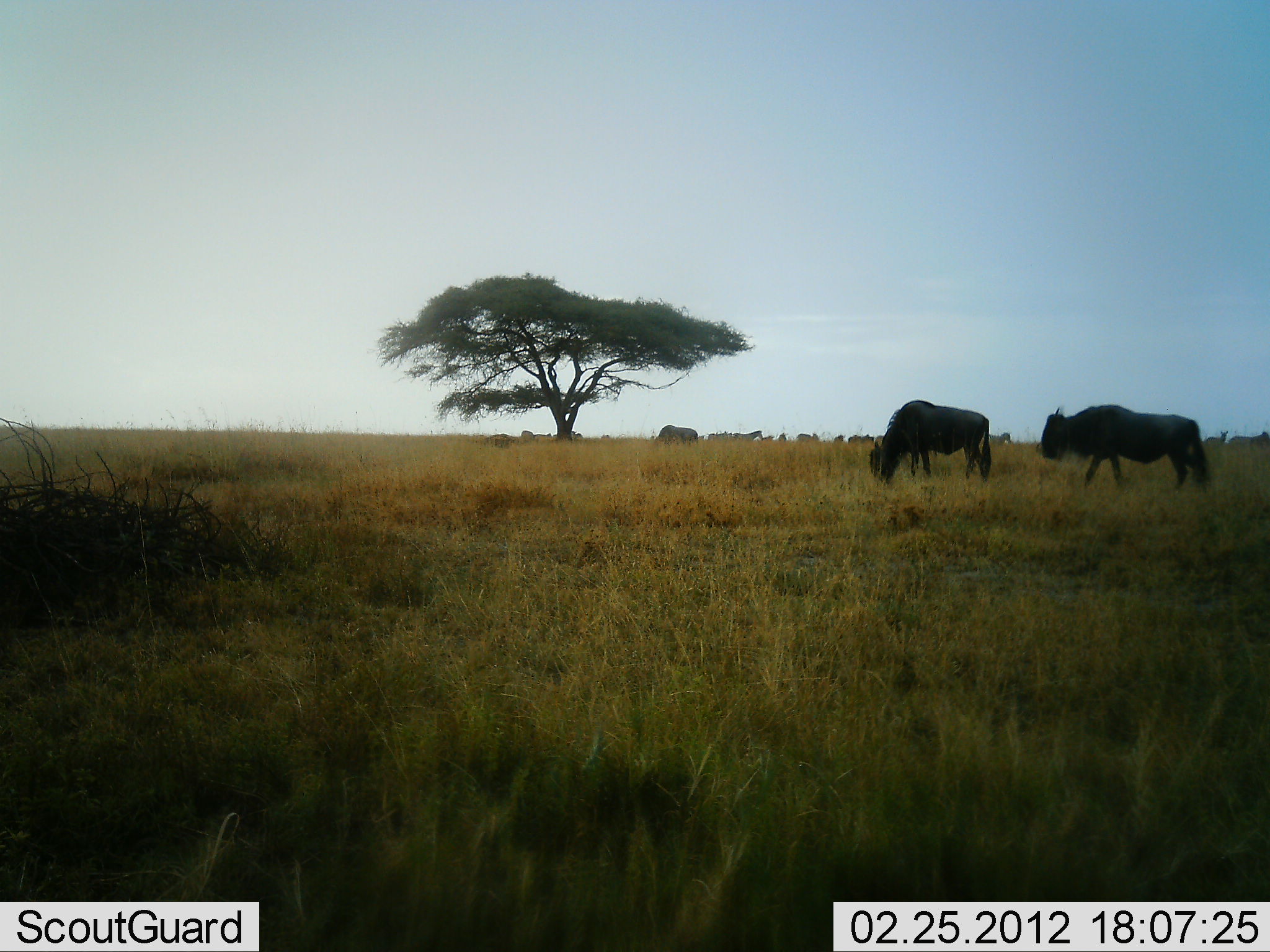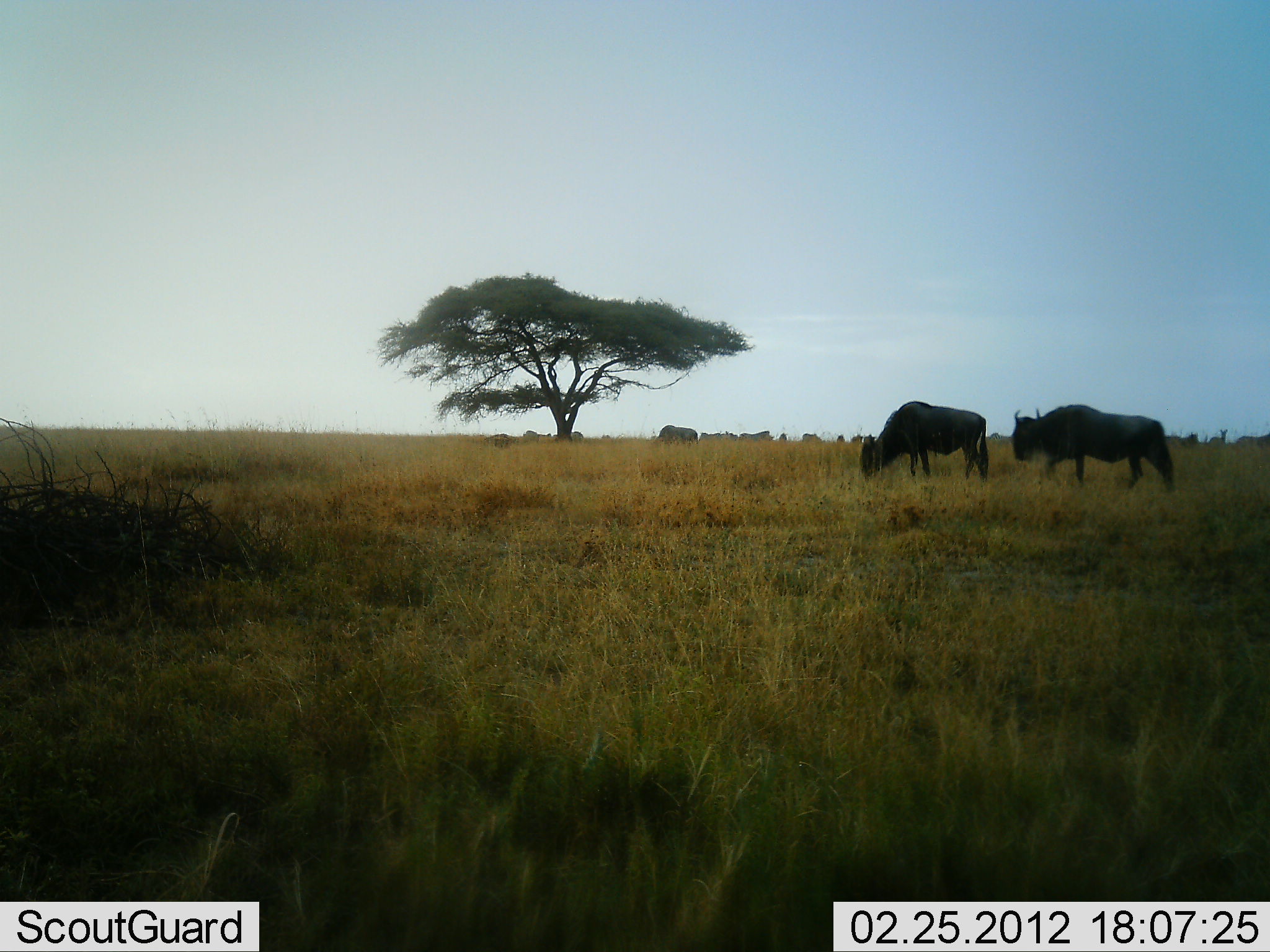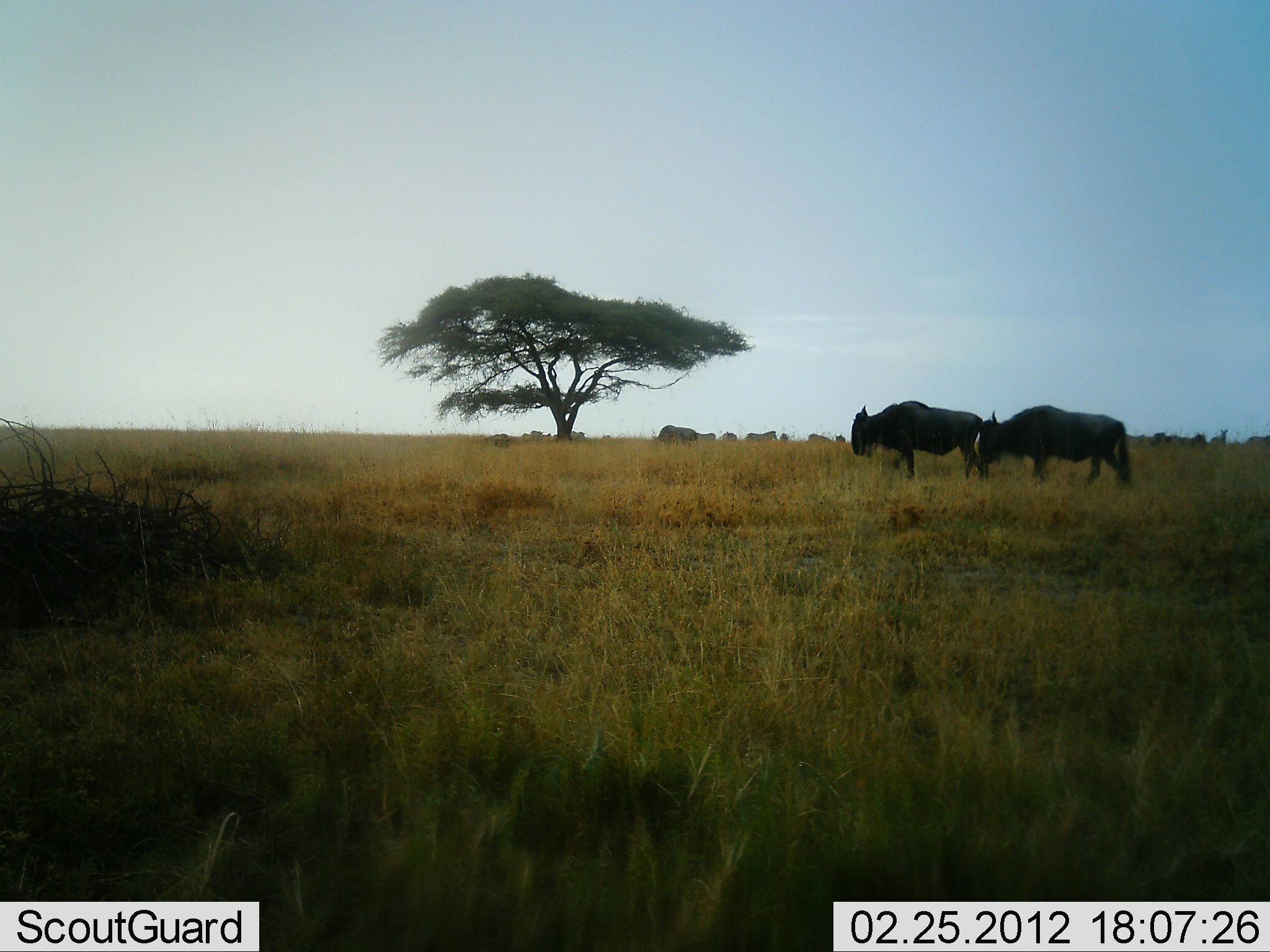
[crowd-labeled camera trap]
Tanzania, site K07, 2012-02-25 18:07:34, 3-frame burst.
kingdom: Animalia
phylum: Chordata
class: Mammalia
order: Artiodactyla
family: Bovidae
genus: Connochaetes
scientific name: Connochaetes taurinus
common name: blue wildebeest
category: wildebeest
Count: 3.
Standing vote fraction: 42%.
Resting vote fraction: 0%.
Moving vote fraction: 58%.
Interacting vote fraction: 0%.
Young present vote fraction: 0%.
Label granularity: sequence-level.